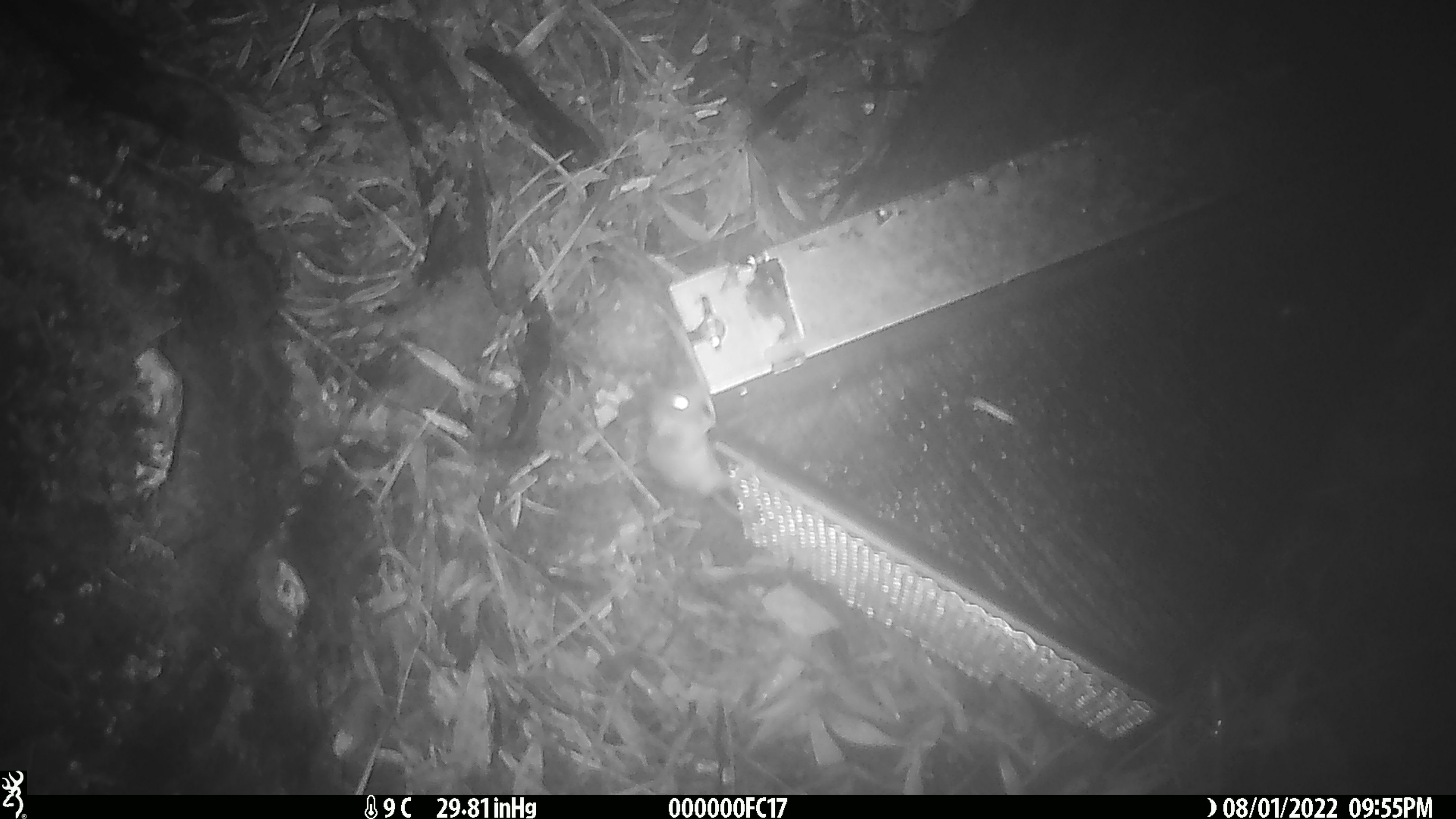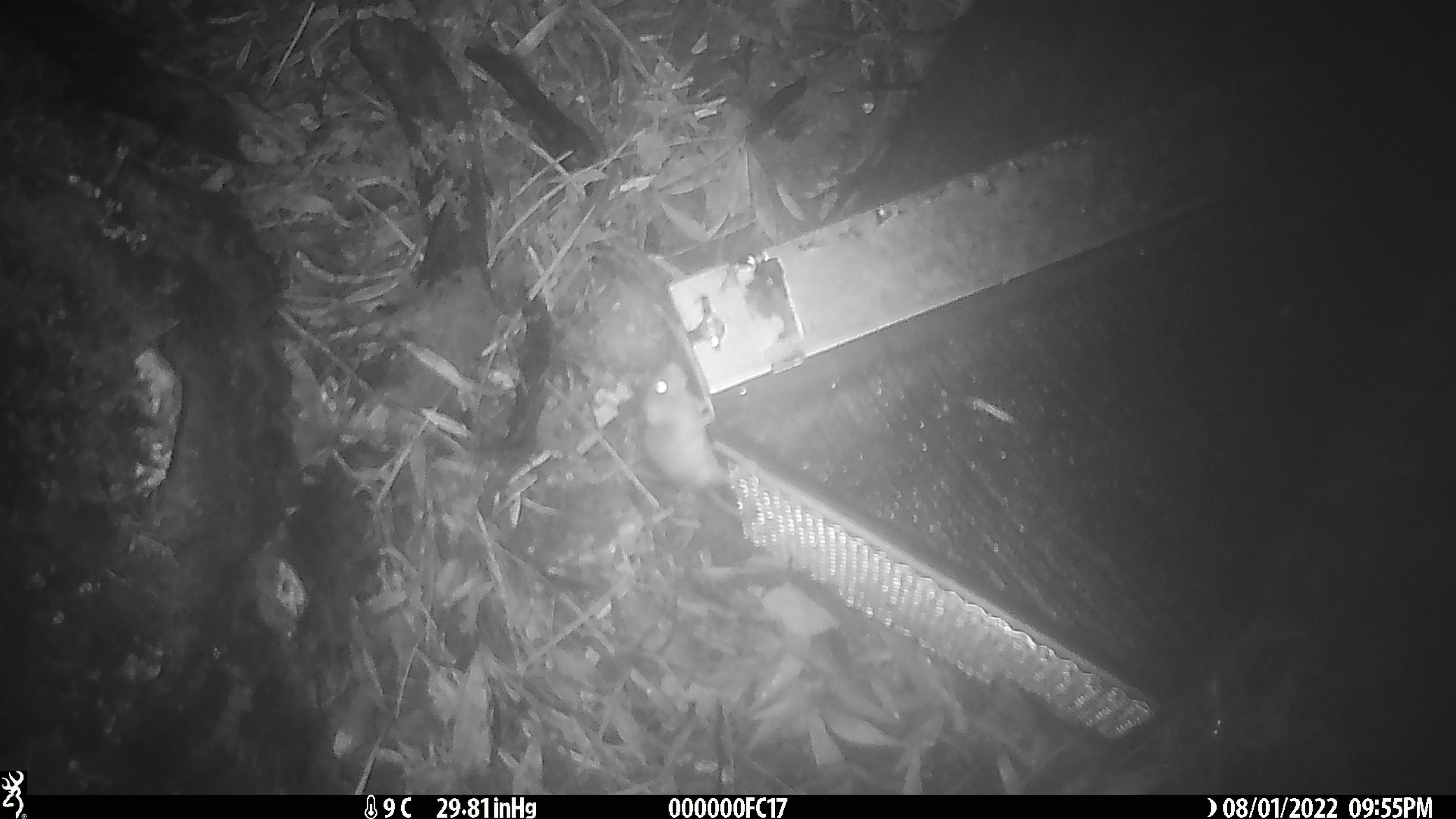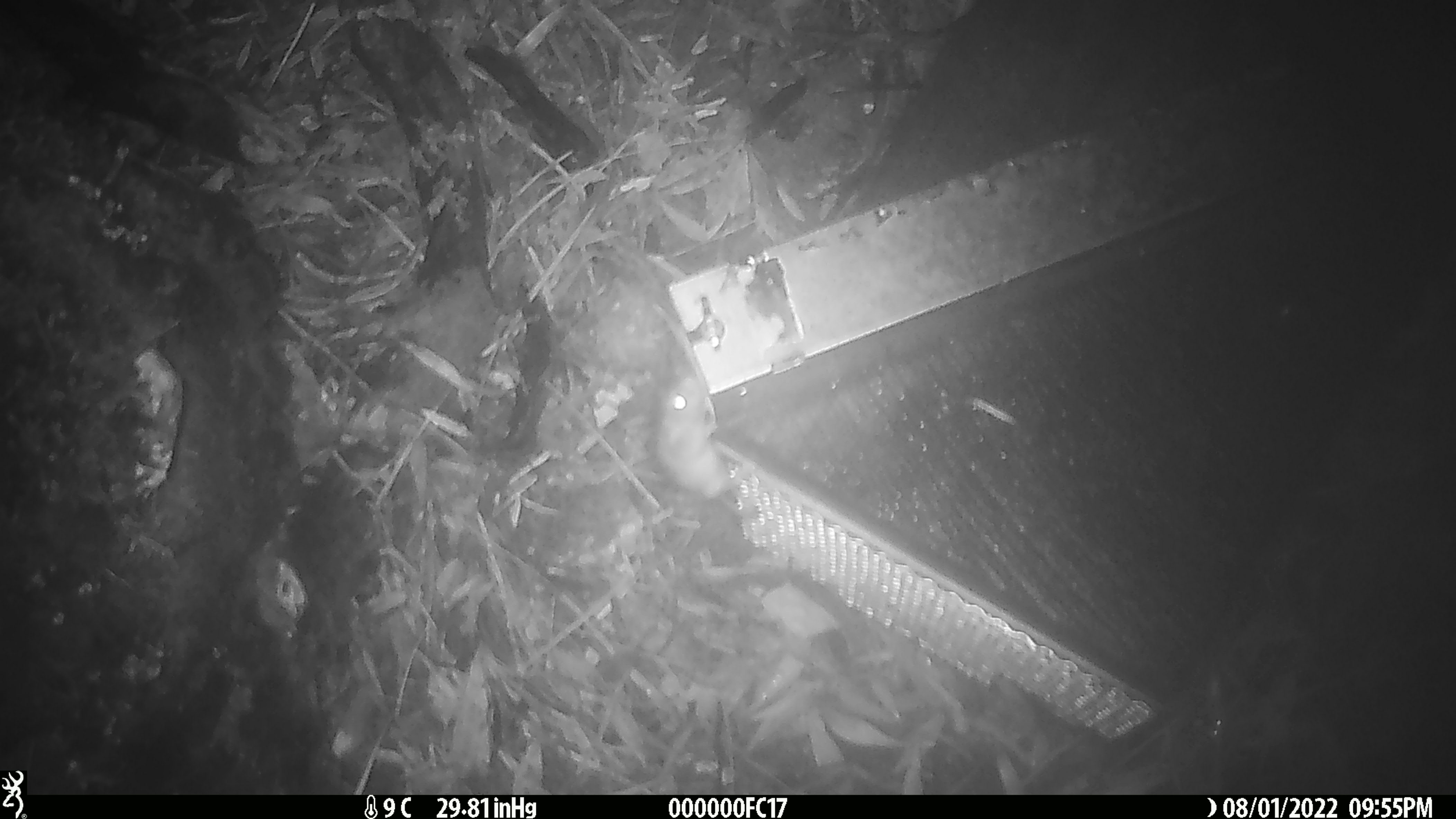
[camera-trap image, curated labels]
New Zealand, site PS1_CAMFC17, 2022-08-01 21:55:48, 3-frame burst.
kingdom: Animalia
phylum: Chordata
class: Mammalia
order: Rodentia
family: Muridae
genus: Mus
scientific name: Mus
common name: mouse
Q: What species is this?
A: Mouse (Mus).